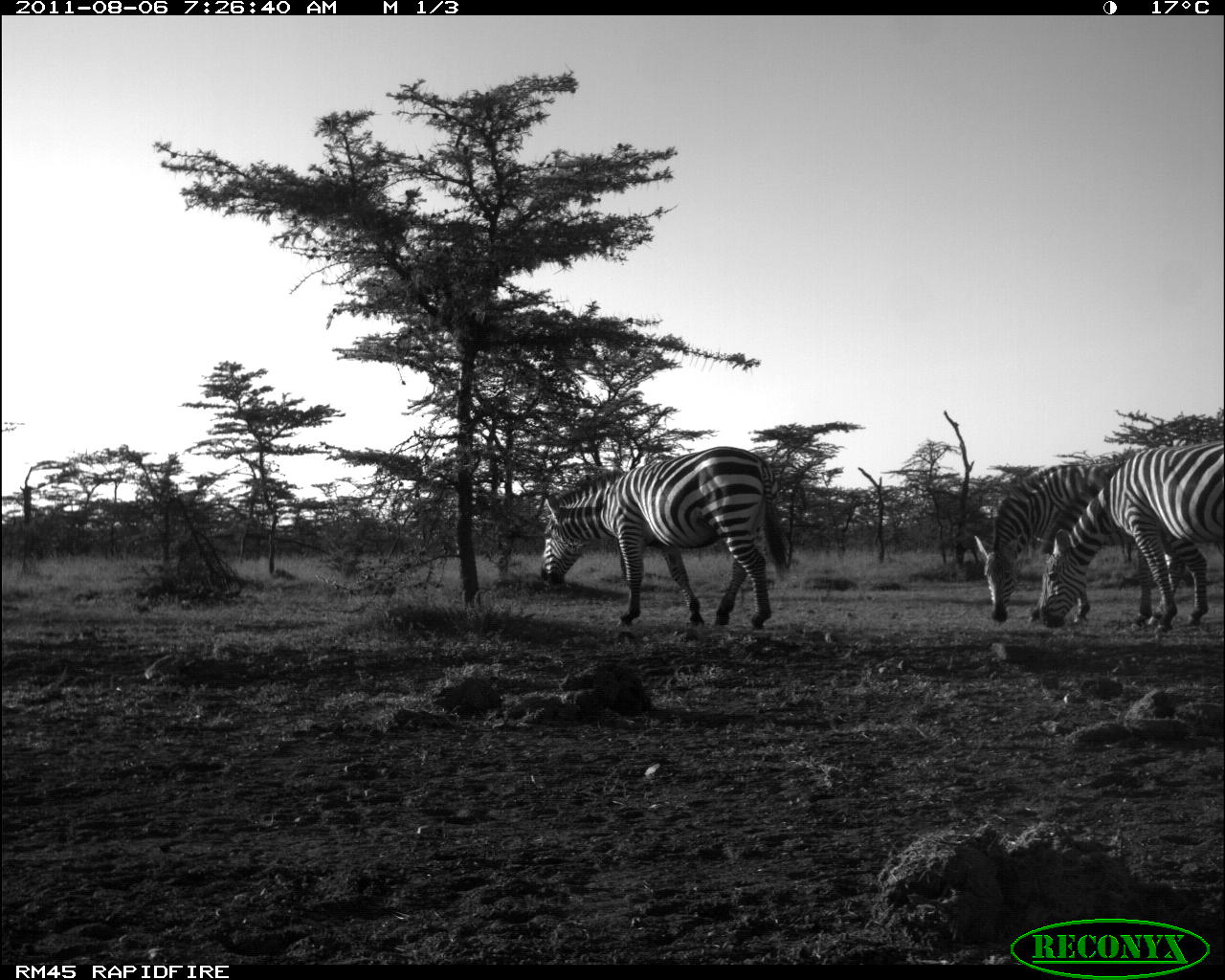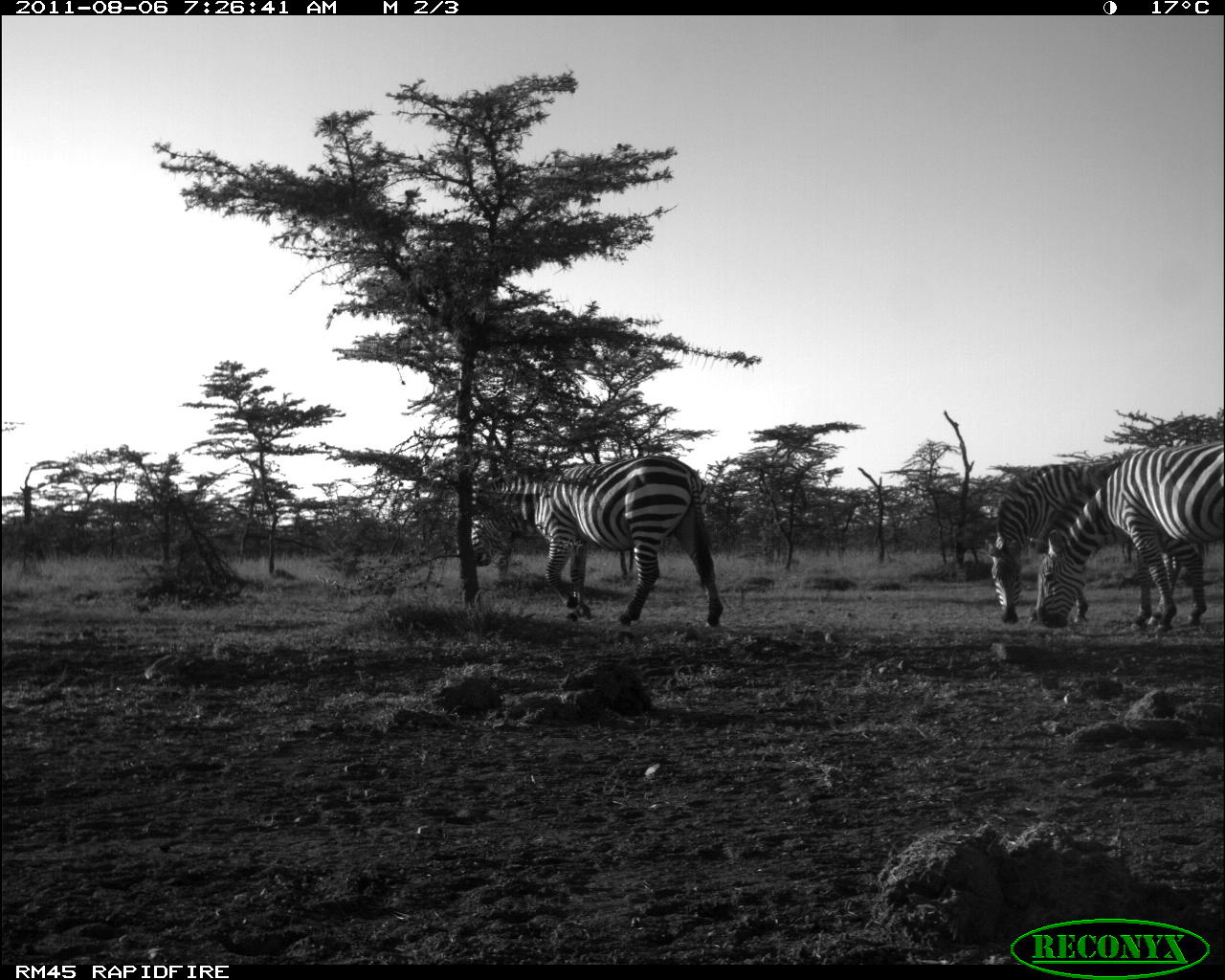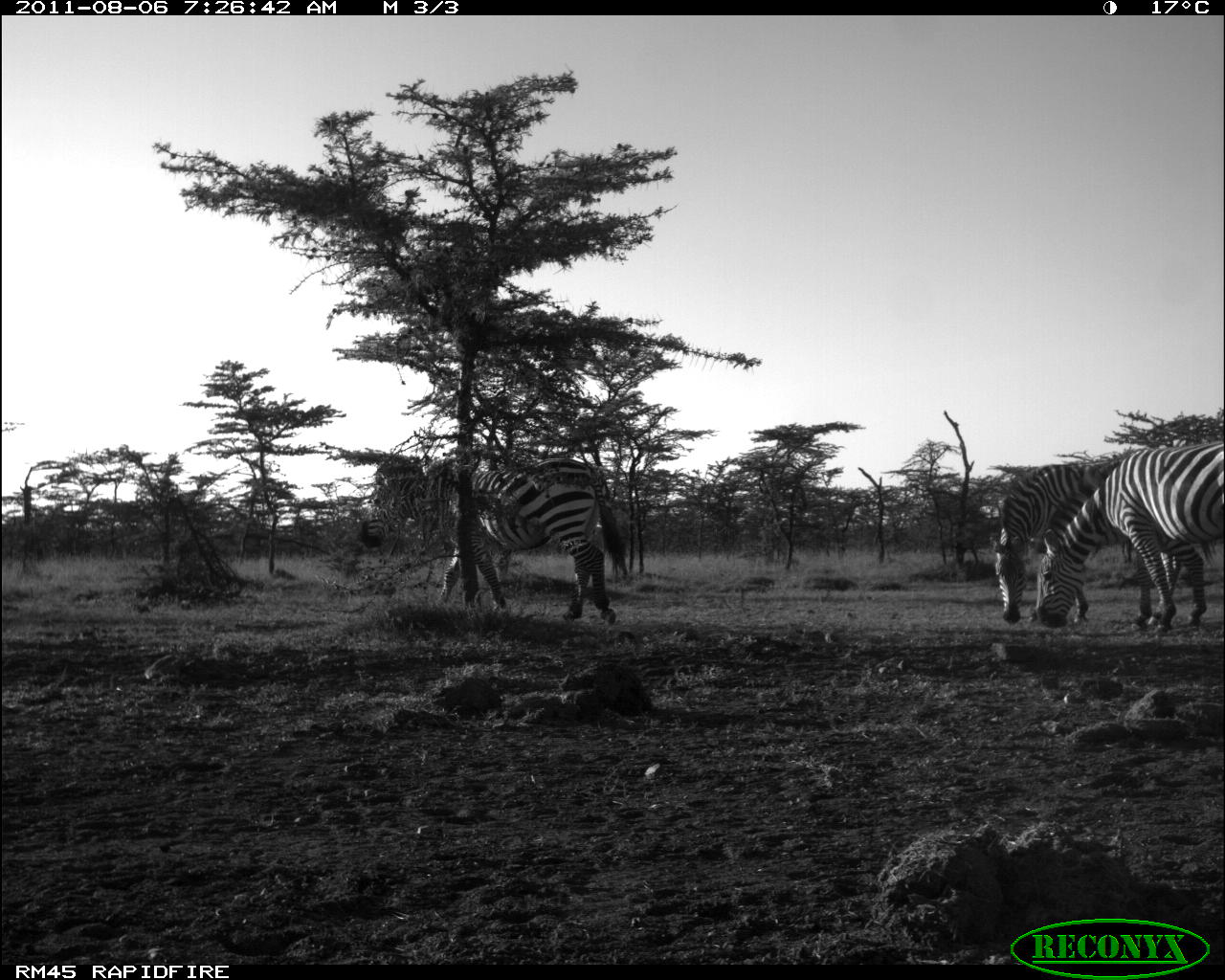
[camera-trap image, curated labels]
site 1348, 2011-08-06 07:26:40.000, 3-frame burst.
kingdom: Animalia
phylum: Chordata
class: Mammalia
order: Perissodactyla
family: Equidae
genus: Equus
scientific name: Equus quagga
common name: plains zebra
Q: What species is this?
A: Equus quagga (plains zebra).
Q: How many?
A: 3.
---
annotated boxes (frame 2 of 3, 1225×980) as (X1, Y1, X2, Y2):
equus quagga: (461, 453, 723, 631); (982, 461, 1208, 634); (1030, 441, 1225, 636)